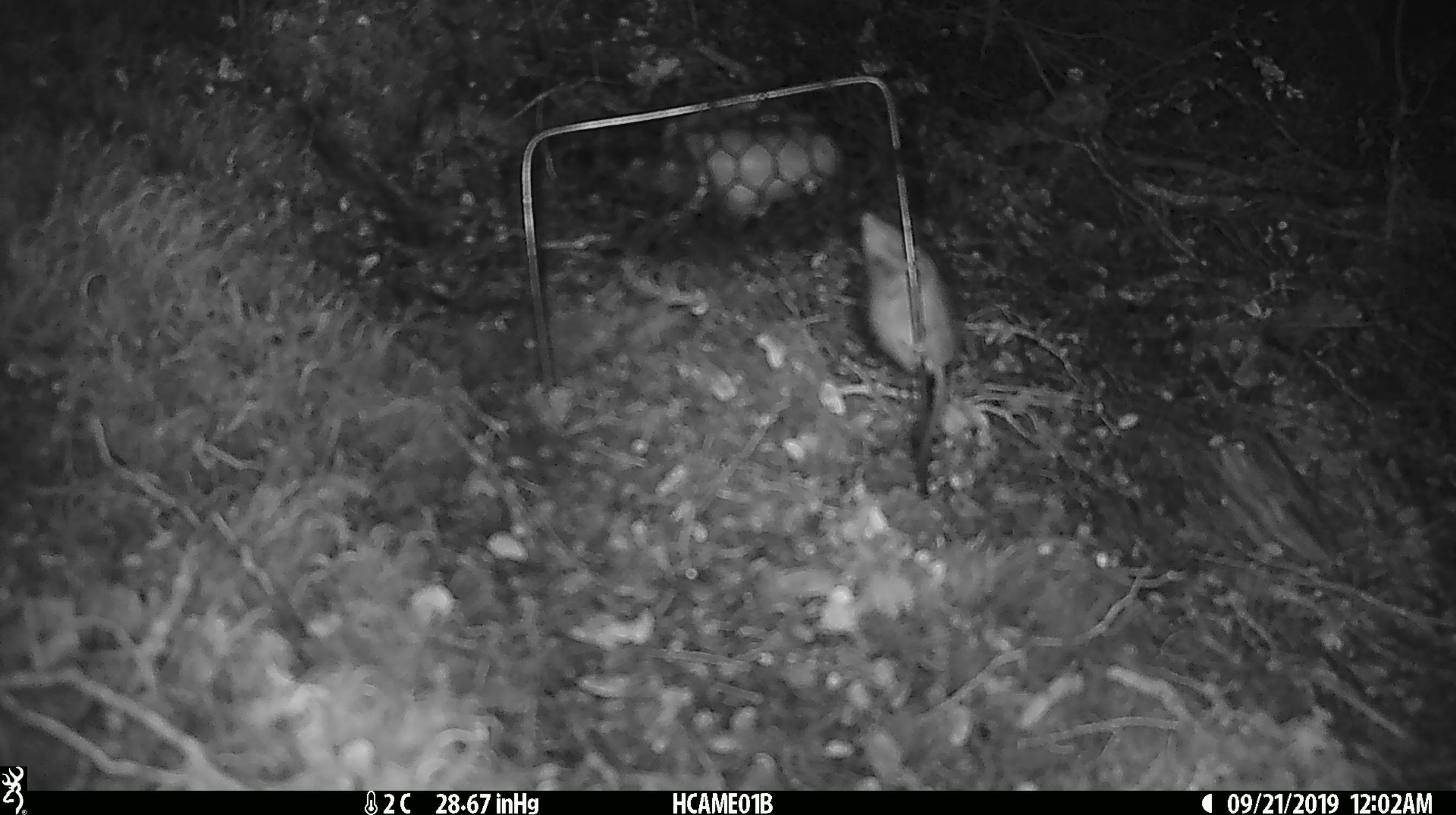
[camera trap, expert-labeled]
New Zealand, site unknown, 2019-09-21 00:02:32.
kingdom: Animalia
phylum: Chordata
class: Mammalia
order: Rodentia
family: Muridae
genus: Mus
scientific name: Mus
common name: mouse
Mouse (Mus).